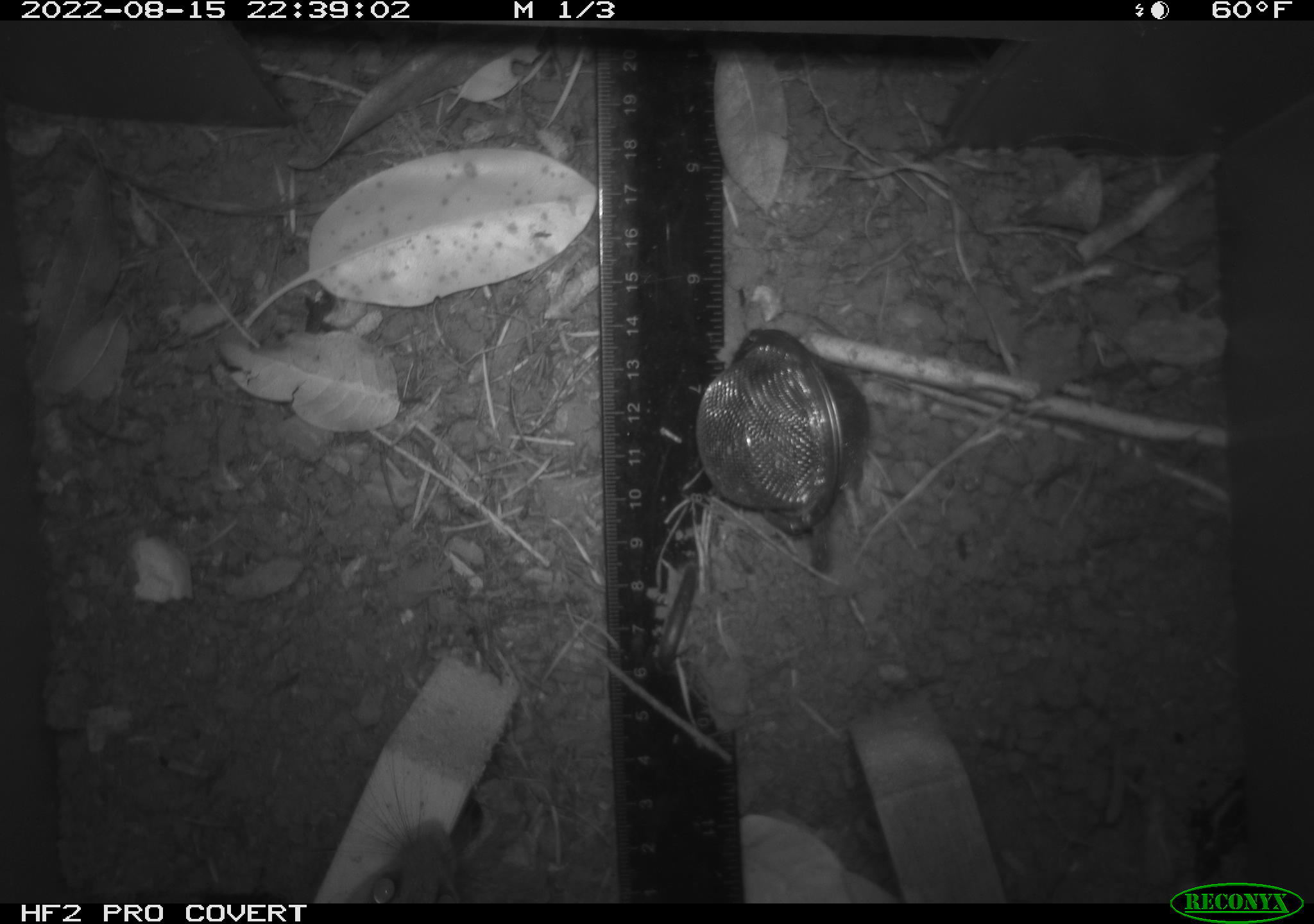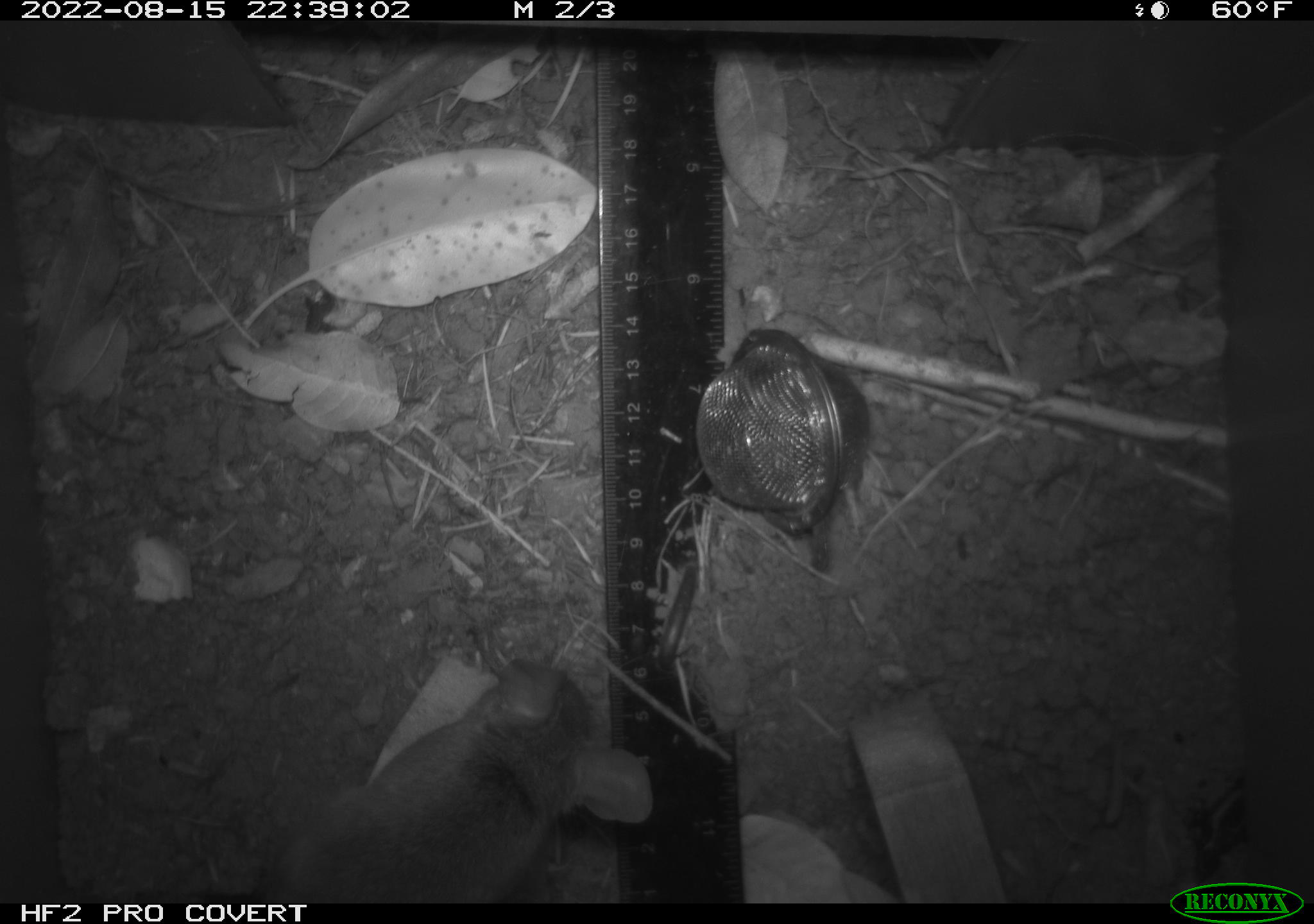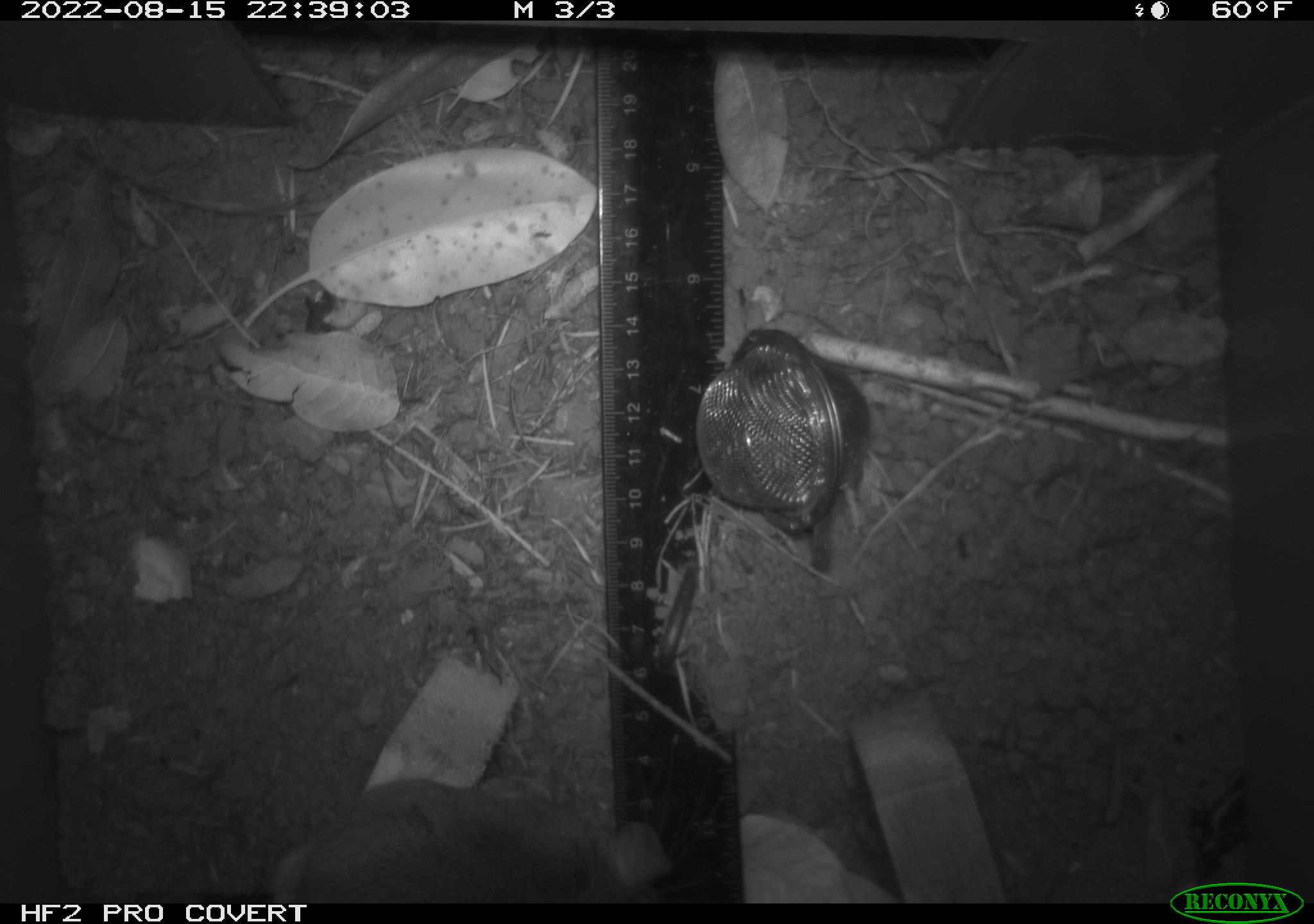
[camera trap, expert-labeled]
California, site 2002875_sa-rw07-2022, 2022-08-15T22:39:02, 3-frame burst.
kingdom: Animalia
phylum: Chordata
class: Mammalia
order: Rodentia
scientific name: Rodentia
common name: mouse species